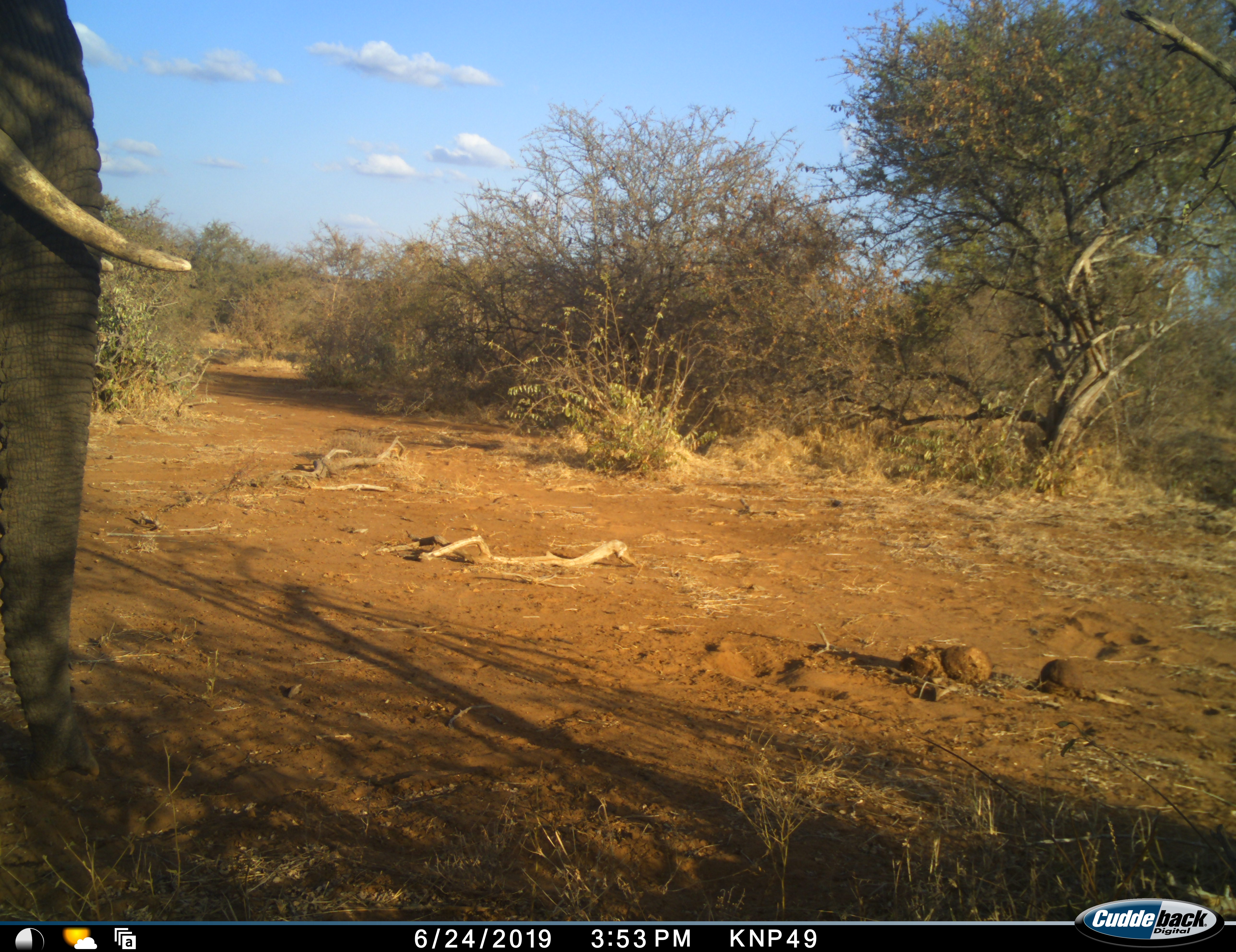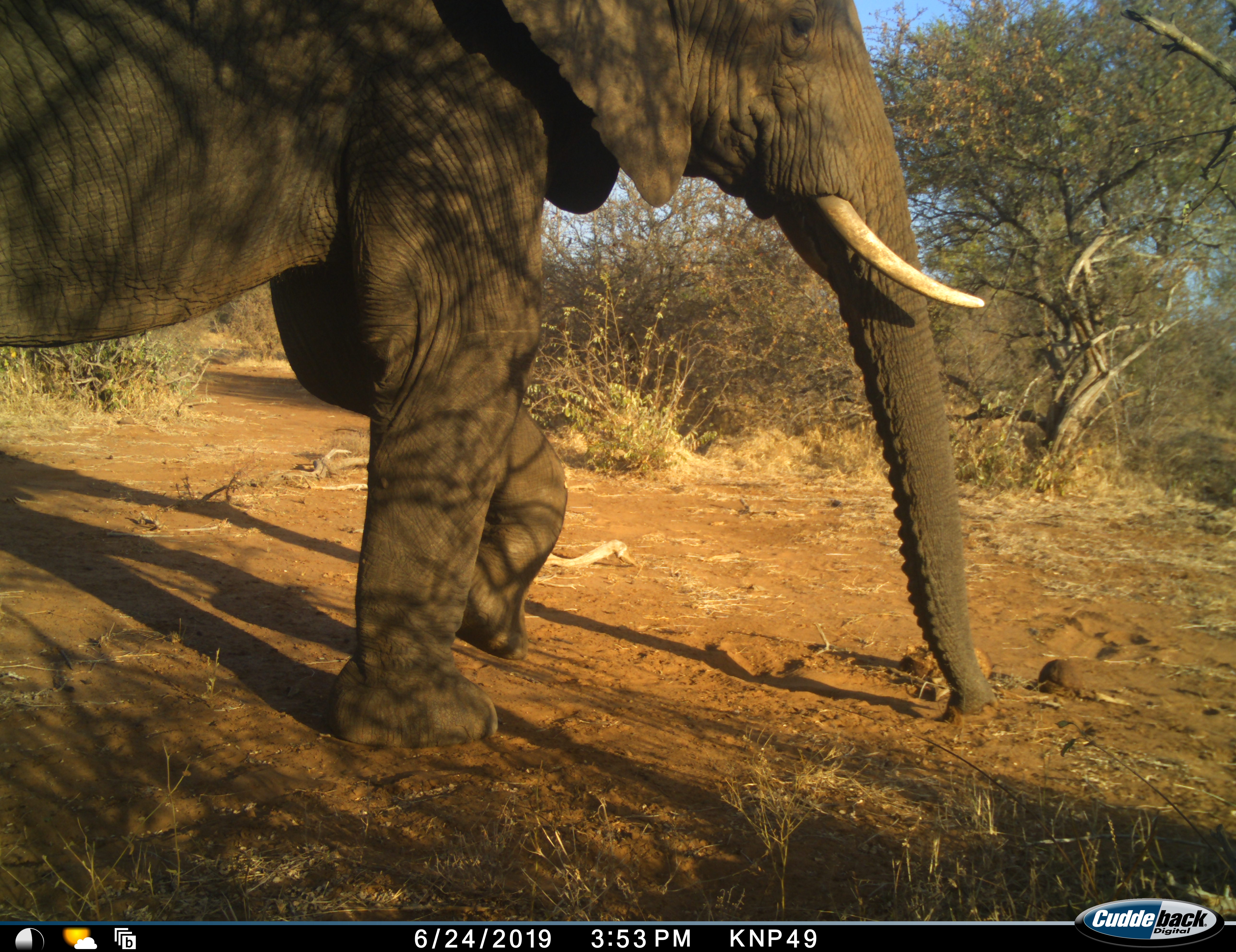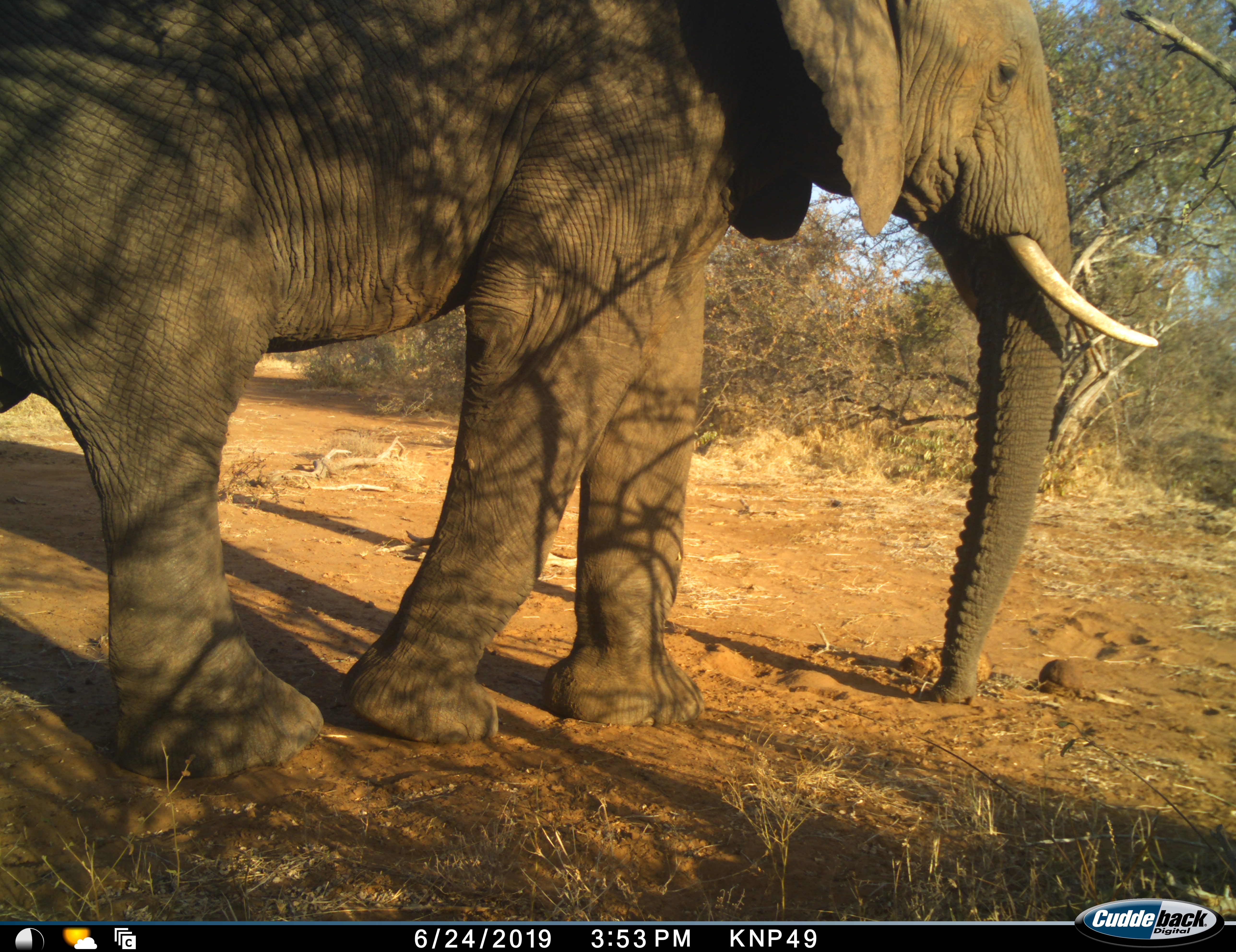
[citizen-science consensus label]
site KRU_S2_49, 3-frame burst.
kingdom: Animalia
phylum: Chordata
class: Mammalia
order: Proboscidea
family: Elephantidae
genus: Loxodonta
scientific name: Loxodonta africana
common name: african bush elephant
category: elephant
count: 1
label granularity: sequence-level